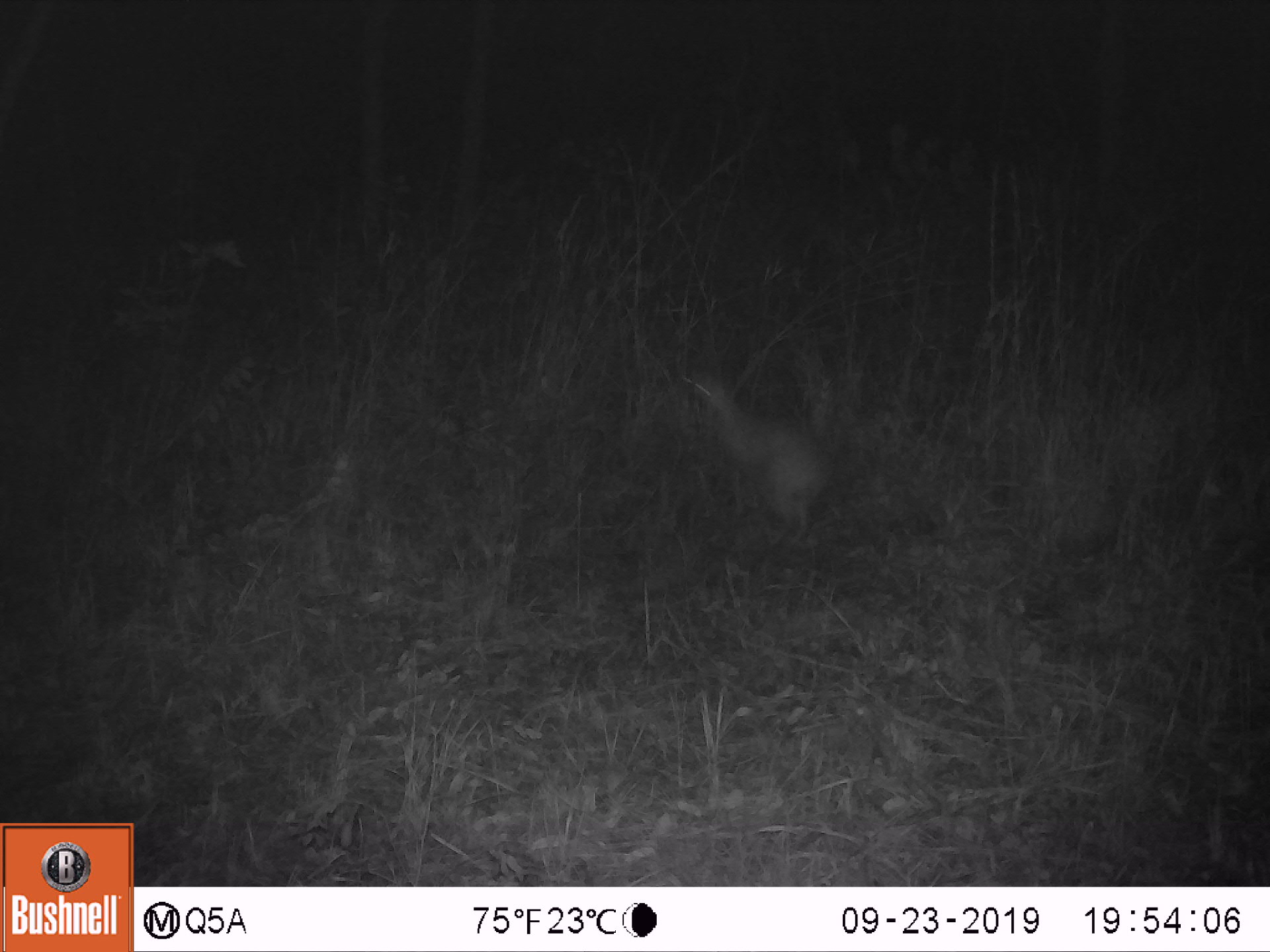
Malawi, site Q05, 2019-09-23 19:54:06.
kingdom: Animalia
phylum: Chordata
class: Mammalia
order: Artiodactyla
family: Bovidae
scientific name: Antilopinae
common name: small antelope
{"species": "small antelope (Antilopinae)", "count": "1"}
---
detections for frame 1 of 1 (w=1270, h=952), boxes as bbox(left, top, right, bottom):
small antelope: bbox(667, 361, 848, 556)